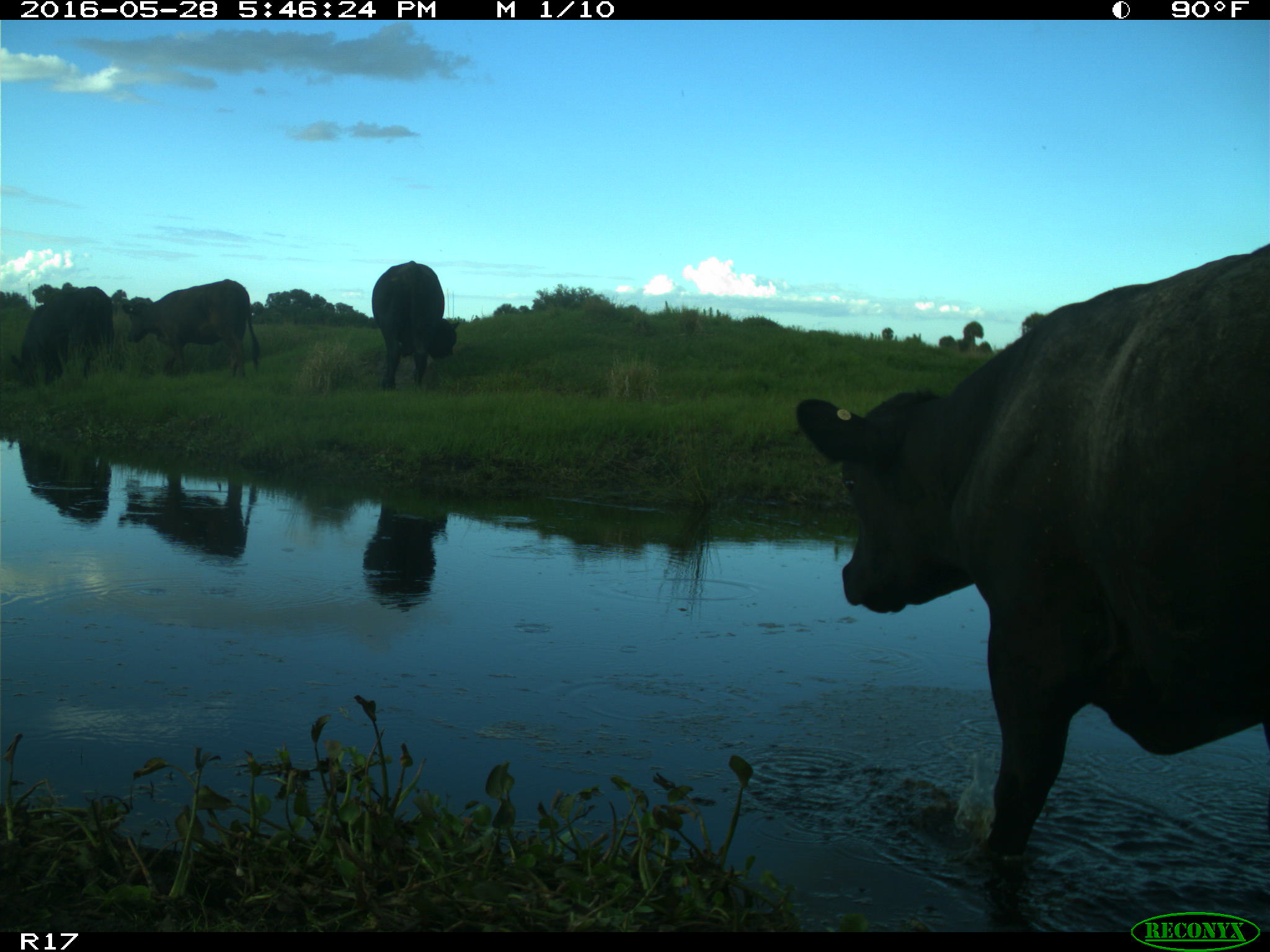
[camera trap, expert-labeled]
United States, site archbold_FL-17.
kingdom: Animalia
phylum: Chordata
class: Mammalia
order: Artiodactyla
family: Bovidae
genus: Bos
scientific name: Bos taurus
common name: domestic cow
Bos taurus (domestic cow).